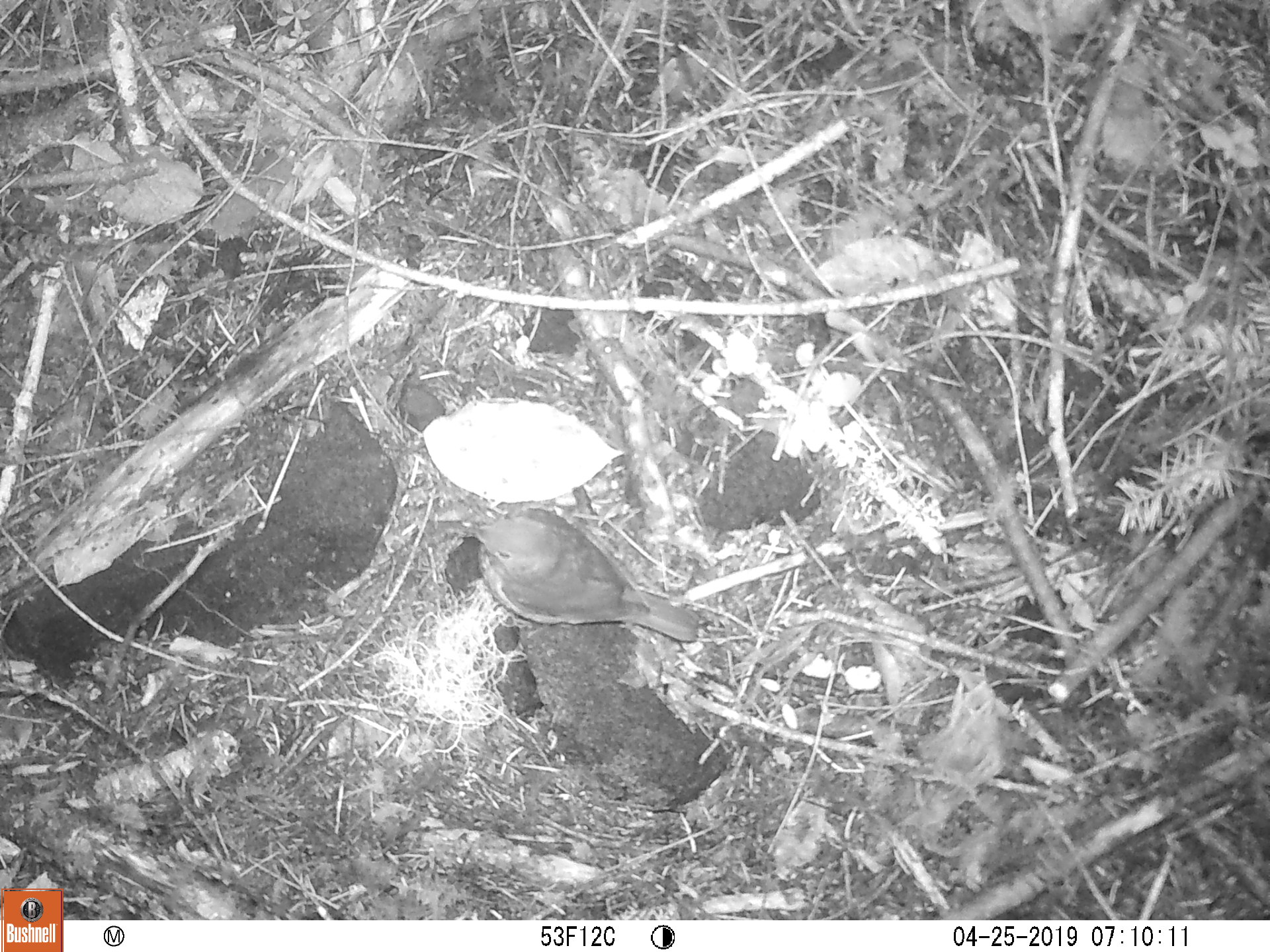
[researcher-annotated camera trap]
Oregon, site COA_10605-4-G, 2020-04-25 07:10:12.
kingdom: Animalia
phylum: Chordata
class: Aves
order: Passeriformes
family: Turdidae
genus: Catharus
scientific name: Catharus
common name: brown thrushes and nightingale-thrushes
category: catharus species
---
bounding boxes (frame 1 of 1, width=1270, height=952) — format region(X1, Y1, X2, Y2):
catharus species: region(452, 501, 726, 659)